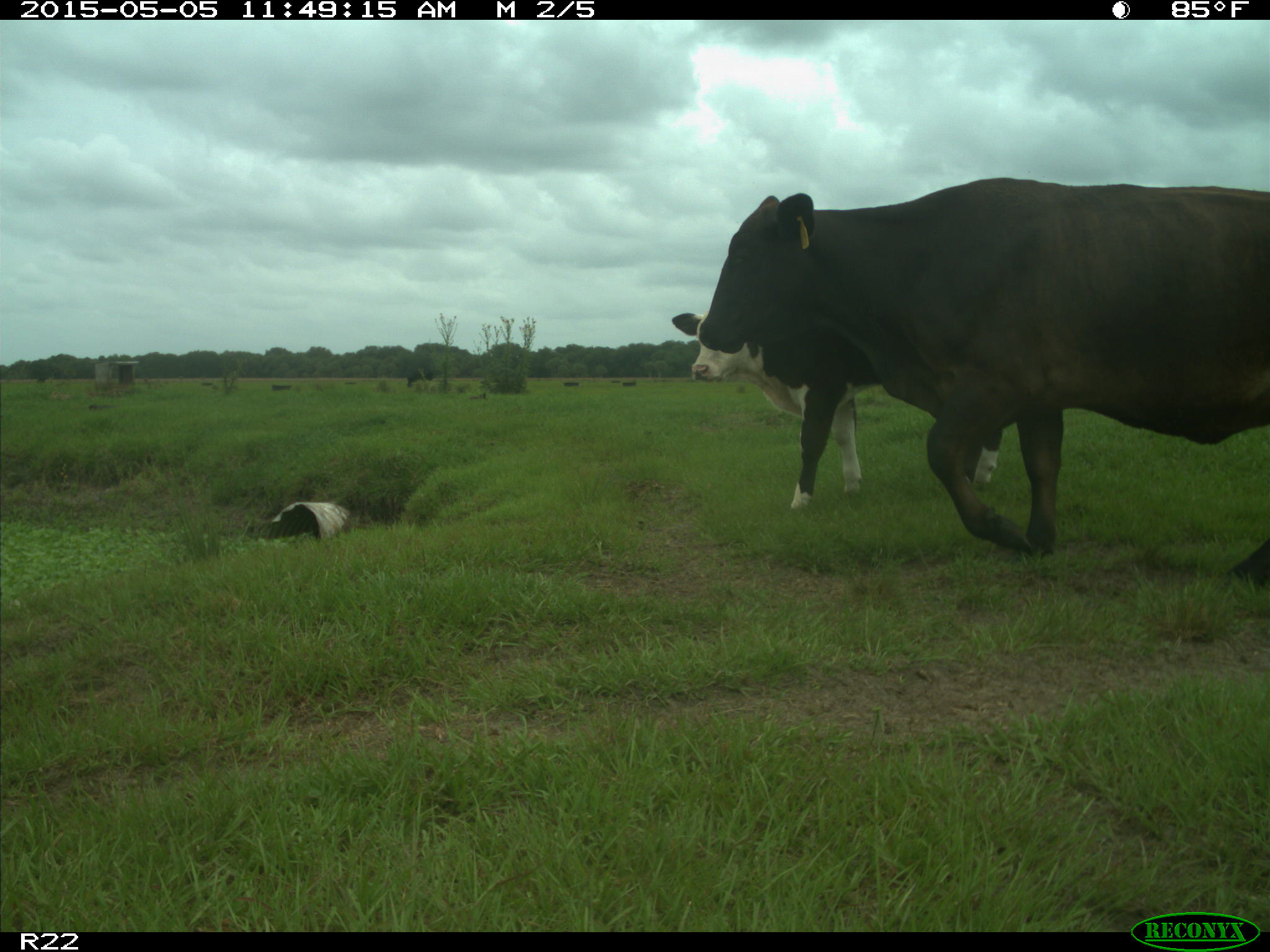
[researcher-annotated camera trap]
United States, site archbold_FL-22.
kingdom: Animalia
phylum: Chordata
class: Mammalia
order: Artiodactyla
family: Bovidae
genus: Bos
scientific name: Bos taurus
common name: domestic cow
Bos taurus (domestic cow).